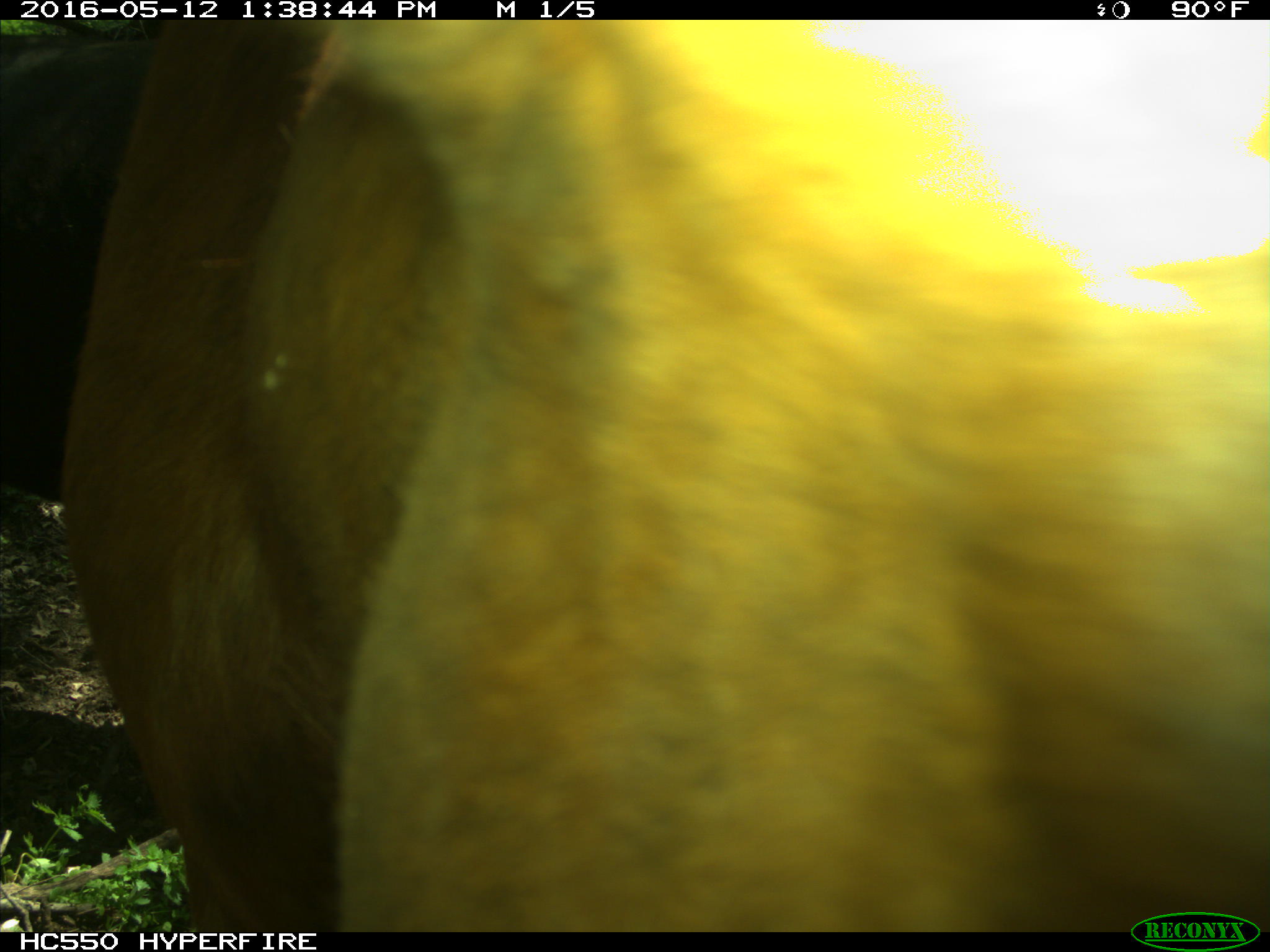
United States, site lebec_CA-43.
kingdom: Animalia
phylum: Chordata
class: Mammalia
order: Artiodactyla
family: Bovidae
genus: Bos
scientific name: Bos taurus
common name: domestic cow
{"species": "Bos taurus (domestic cow)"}